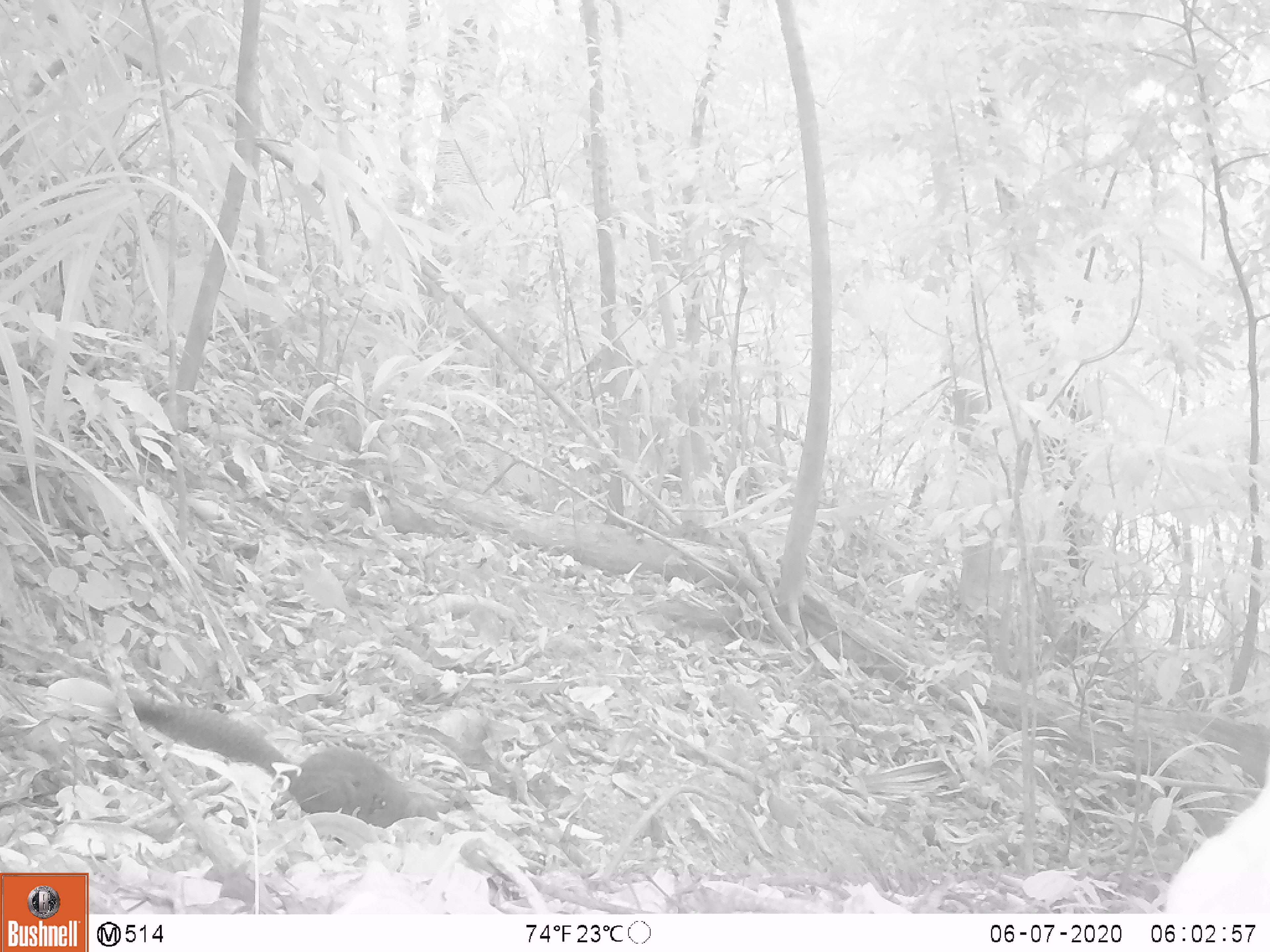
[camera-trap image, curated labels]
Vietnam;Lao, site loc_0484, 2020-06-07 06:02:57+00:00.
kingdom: Animalia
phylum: Chordata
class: Mammalia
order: Rodentia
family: Sciuridae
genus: Callosciurus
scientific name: Callosciurus erythraeus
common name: pallas's squirrel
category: pallass squirrel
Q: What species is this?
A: Pallass squirrel (pallas's squirrel) (Callosciurus erythraeus).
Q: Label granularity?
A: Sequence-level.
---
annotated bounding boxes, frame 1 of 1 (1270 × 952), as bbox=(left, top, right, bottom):
pallass squirrel: bbox=(108, 685, 450, 829)